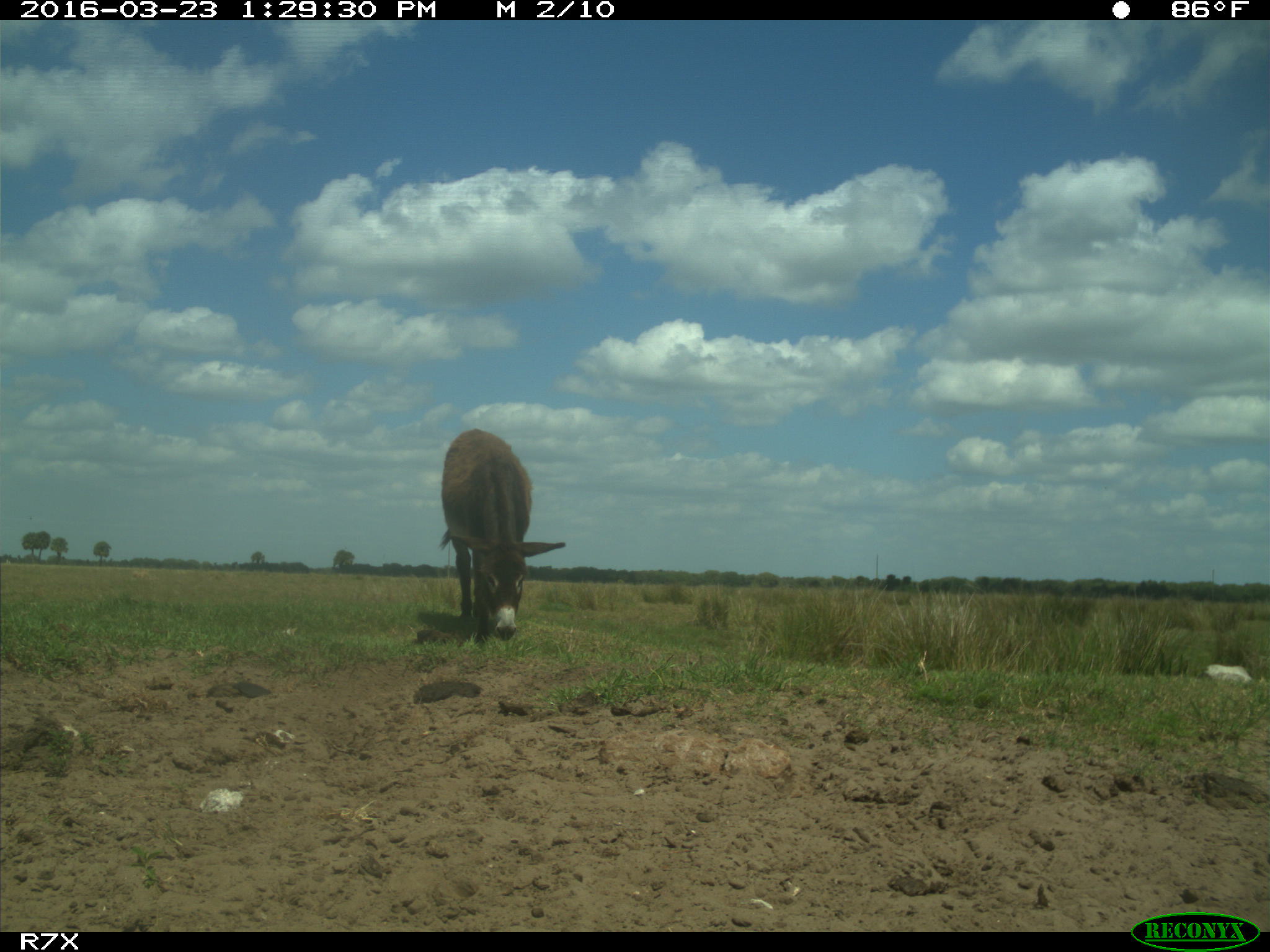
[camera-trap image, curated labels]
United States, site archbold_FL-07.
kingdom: Animalia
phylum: Chordata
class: Mammalia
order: Artiodactyla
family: Bovidae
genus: Bos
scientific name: Bos taurus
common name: domestic cow